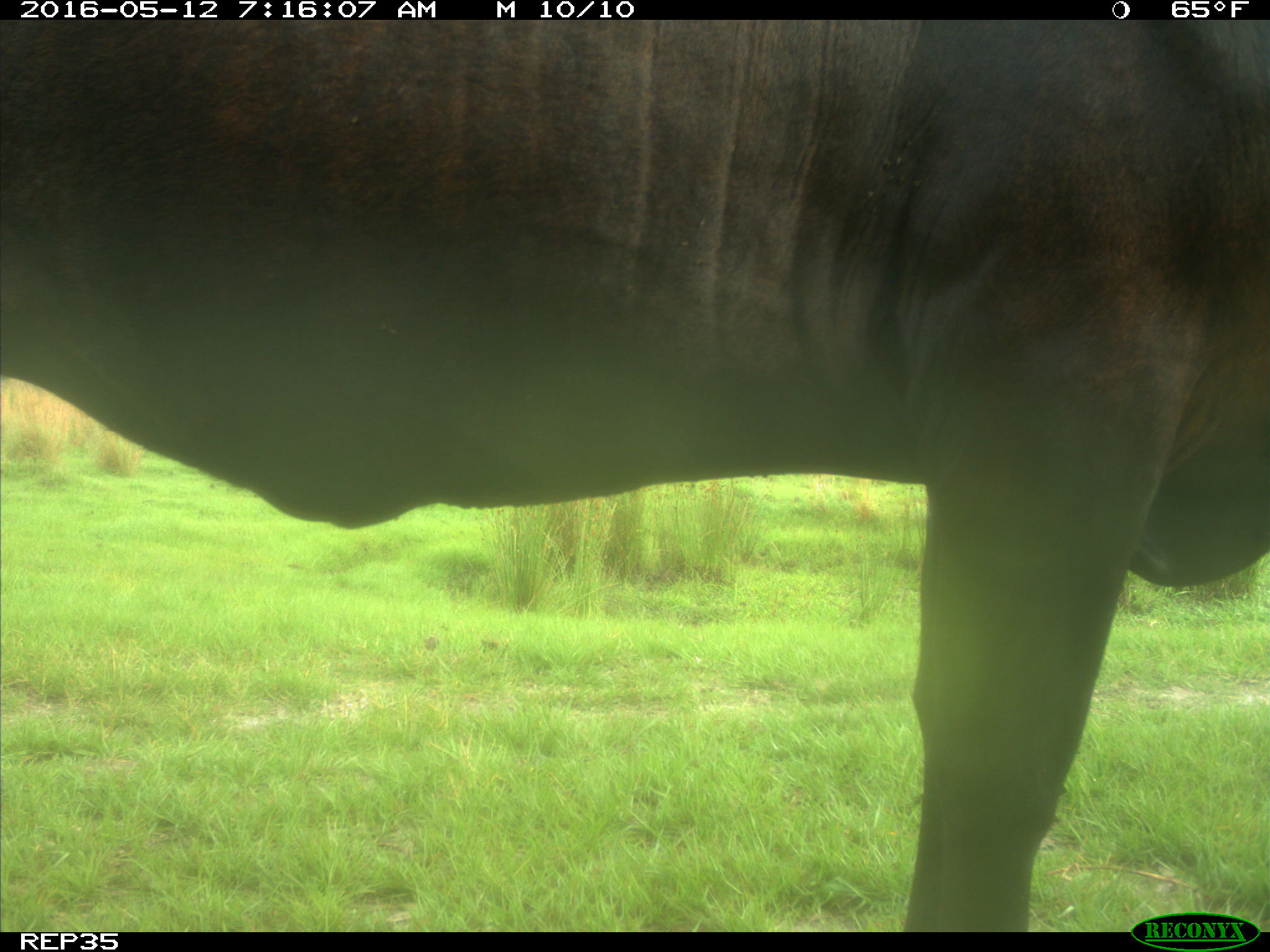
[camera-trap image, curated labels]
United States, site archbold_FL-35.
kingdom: Animalia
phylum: Chordata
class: Mammalia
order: Artiodactyla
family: Bovidae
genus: Bos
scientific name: Bos taurus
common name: domestic cow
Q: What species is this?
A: Bos taurus (domestic cow).